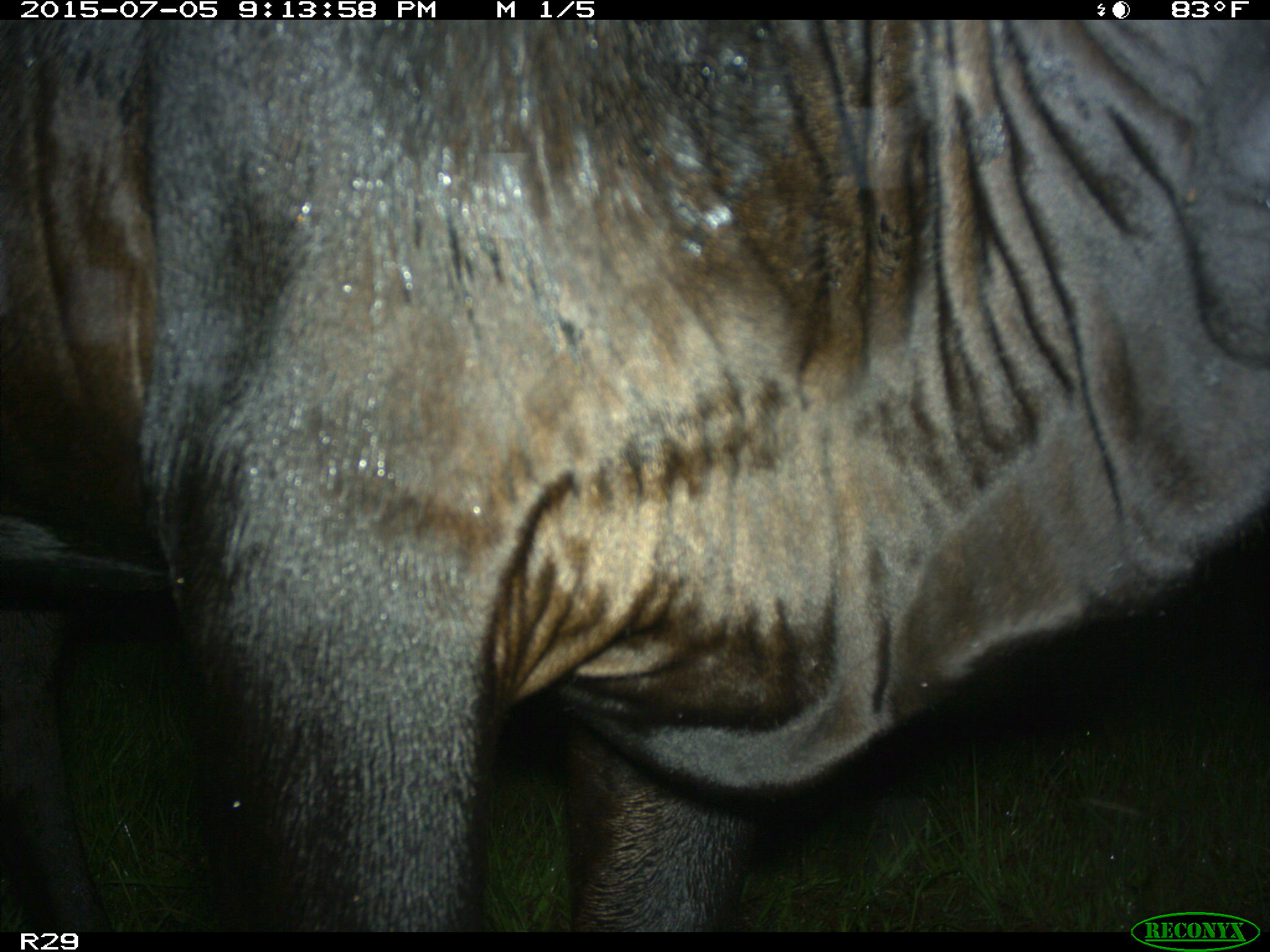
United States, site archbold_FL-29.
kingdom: Animalia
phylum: Chordata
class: Mammalia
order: Artiodactyla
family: Bovidae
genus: Bos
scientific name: Bos taurus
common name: domestic cow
Bos taurus (domestic cow).